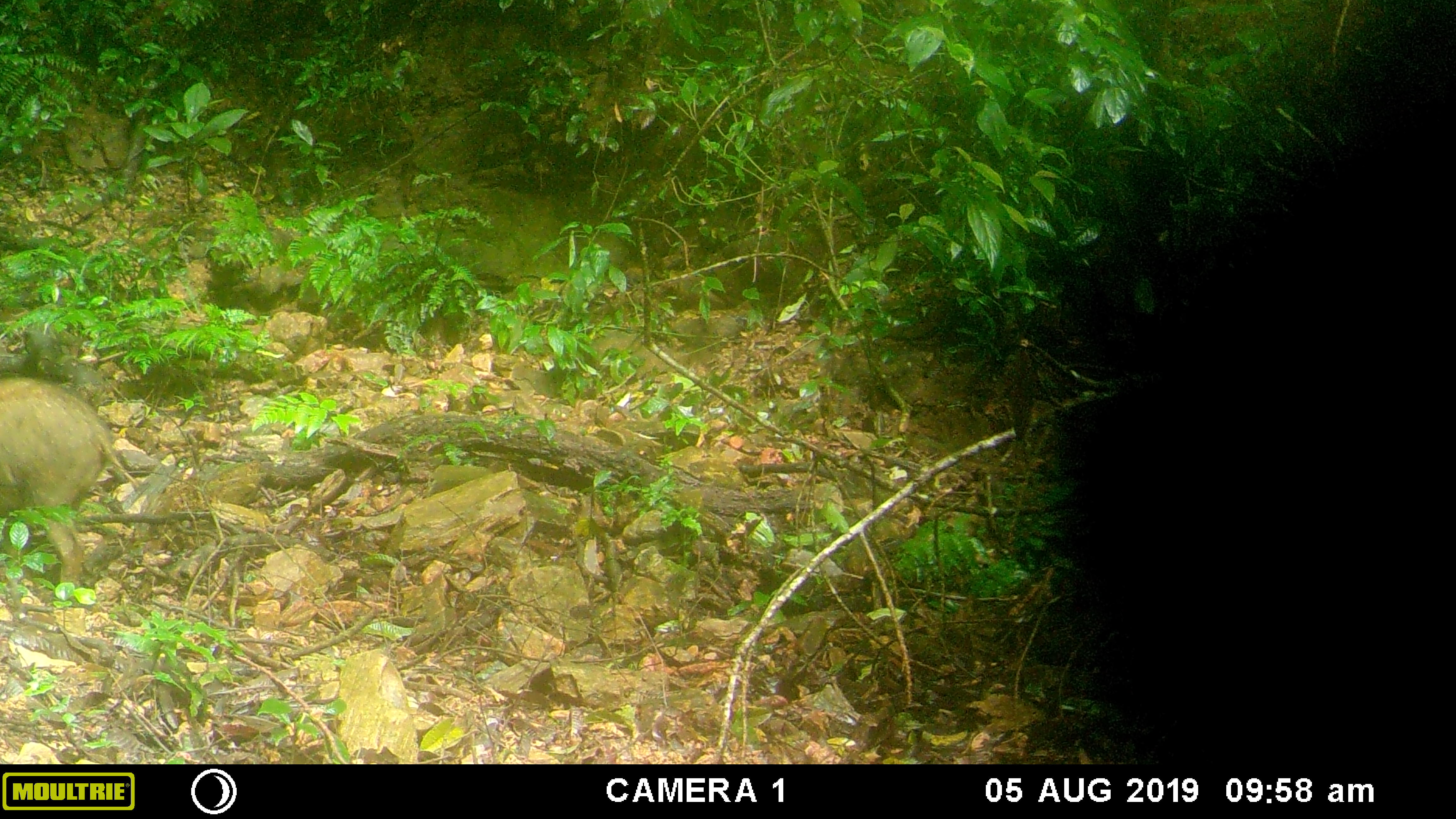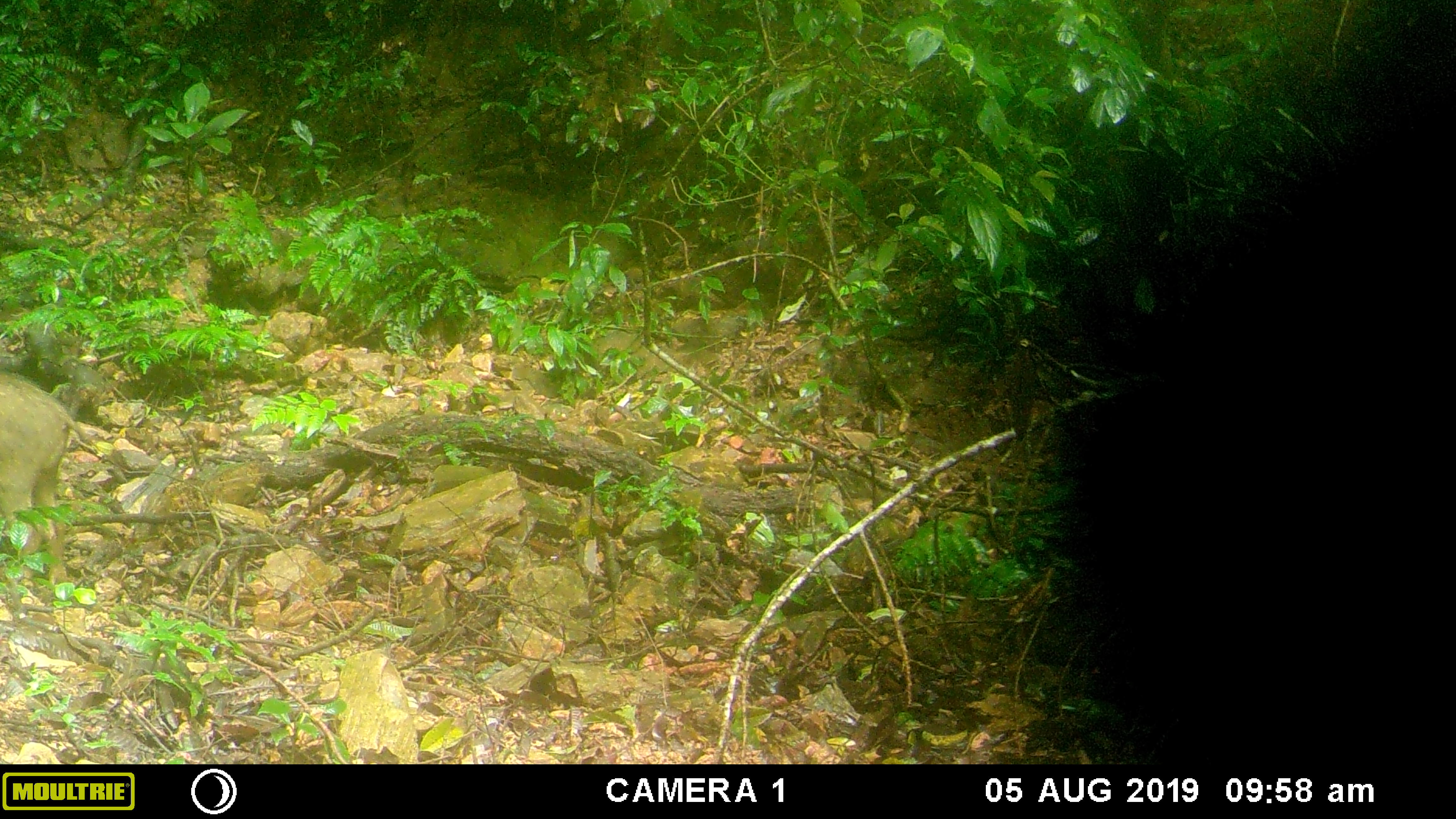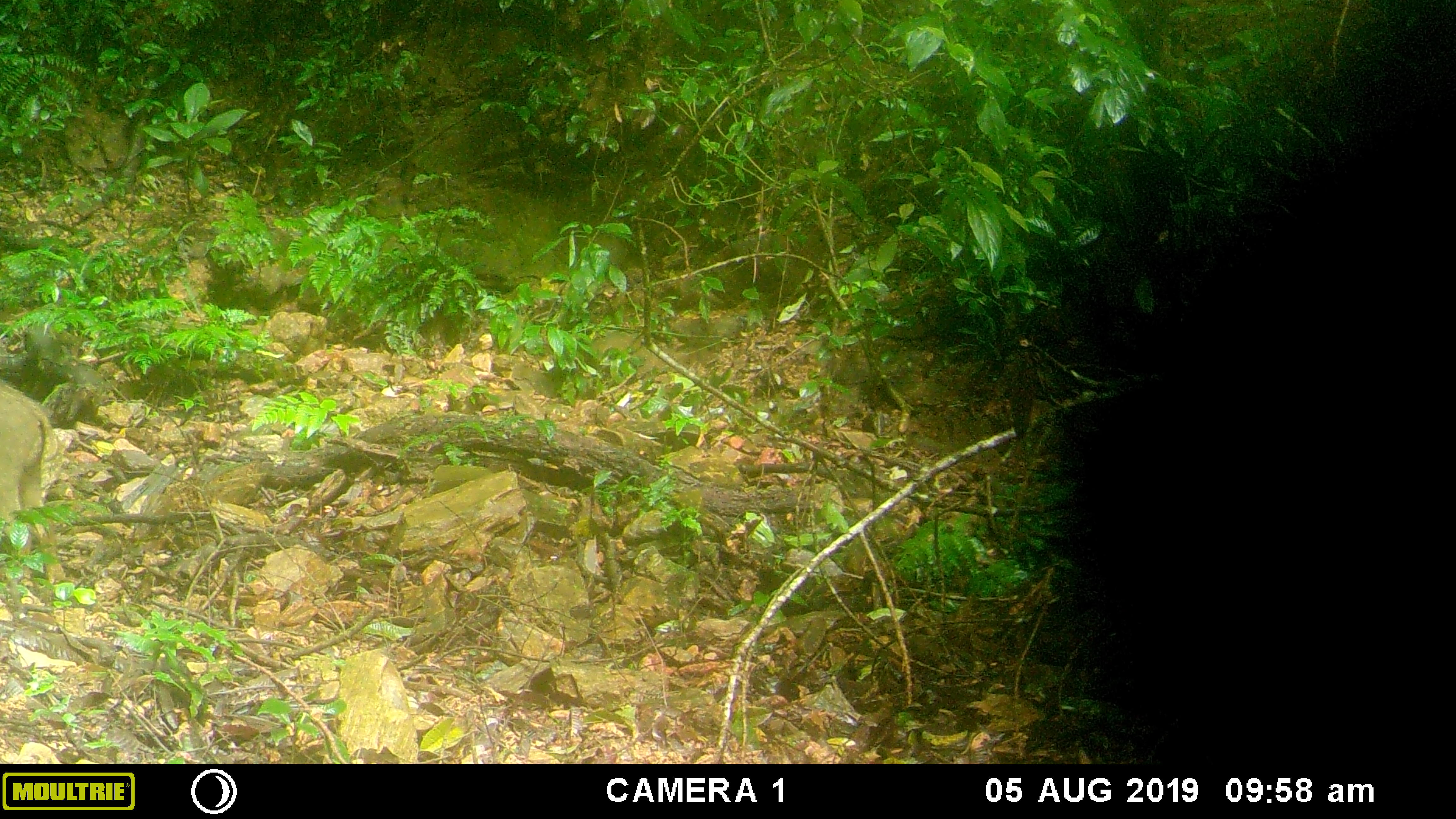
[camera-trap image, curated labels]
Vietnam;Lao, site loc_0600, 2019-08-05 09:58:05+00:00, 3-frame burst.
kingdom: Animalia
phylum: Chordata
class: Mammalia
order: Artiodactyla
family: Suidae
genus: Sus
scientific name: Sus scrofa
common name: eurasian wild pig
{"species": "eurasian wild pig (Sus scrofa)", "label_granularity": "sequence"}